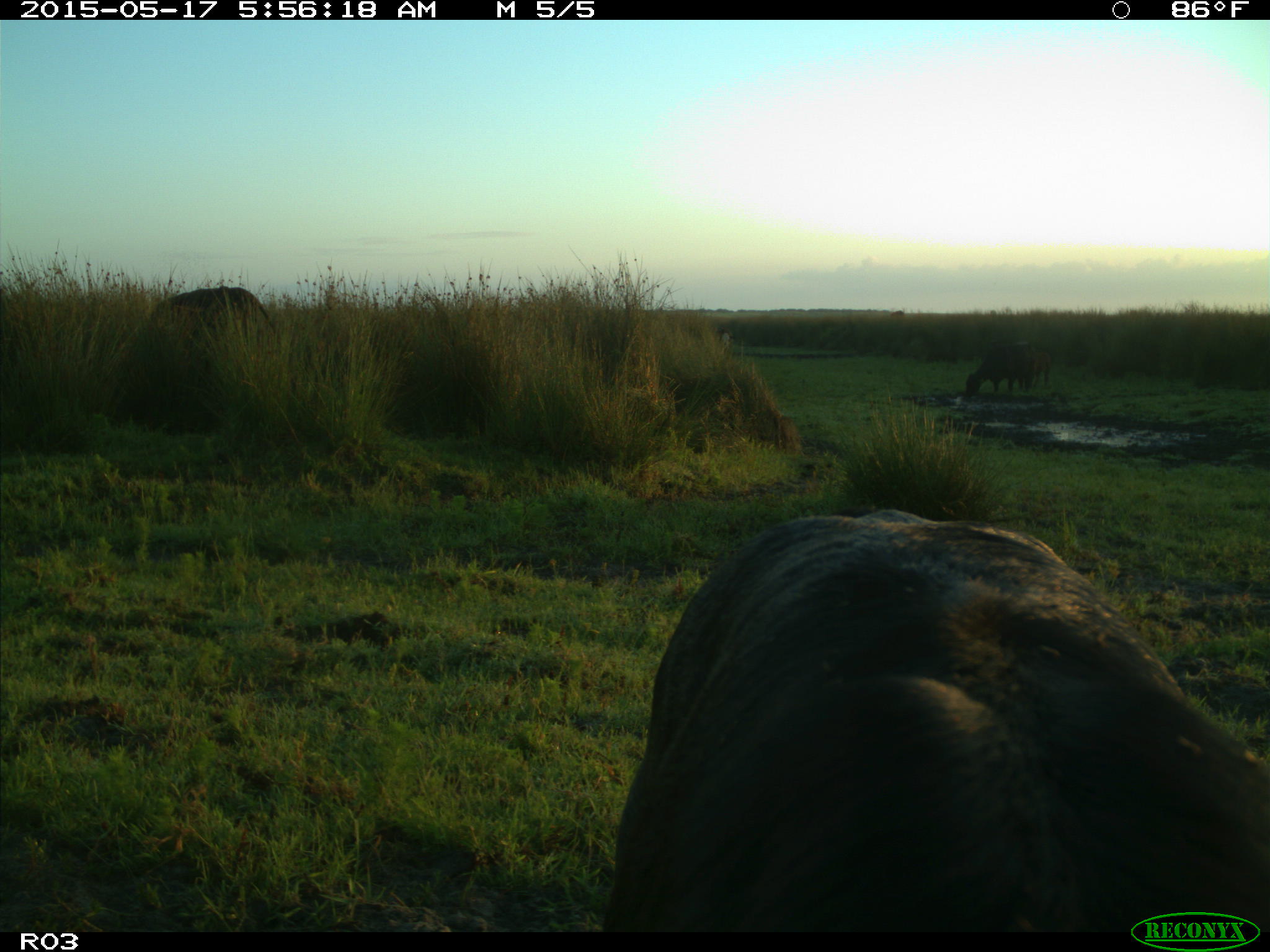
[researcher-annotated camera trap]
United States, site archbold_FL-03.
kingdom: Animalia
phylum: Chordata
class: Mammalia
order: Artiodactyla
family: Bovidae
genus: Bos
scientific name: Bos taurus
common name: domestic cow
Bos taurus (domestic cow).